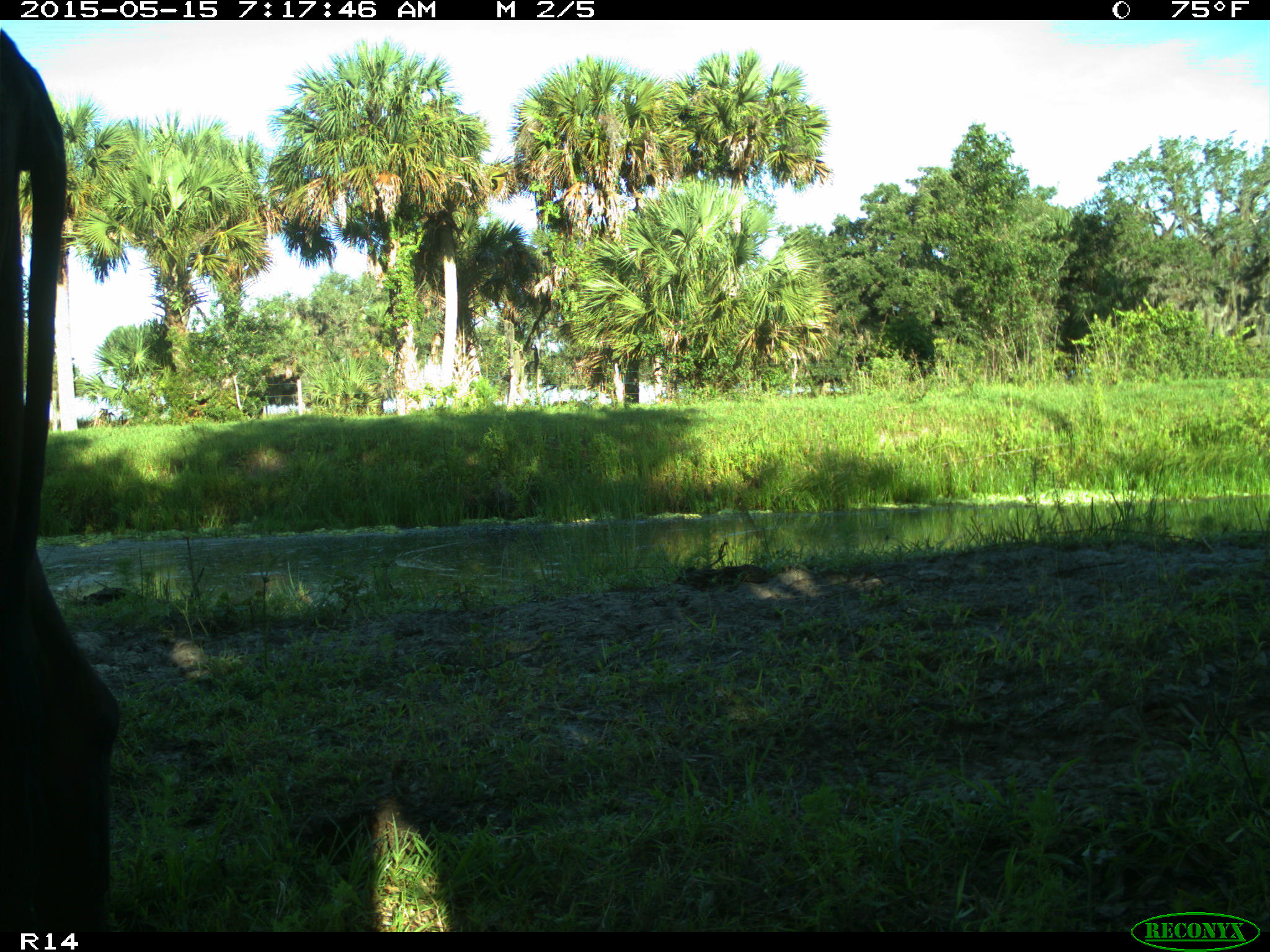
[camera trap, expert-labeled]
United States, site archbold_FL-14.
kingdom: Animalia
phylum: Chordata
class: Mammalia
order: Artiodactyla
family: Bovidae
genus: Bos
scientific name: Bos taurus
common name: domestic cow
Bos taurus (domestic cow).